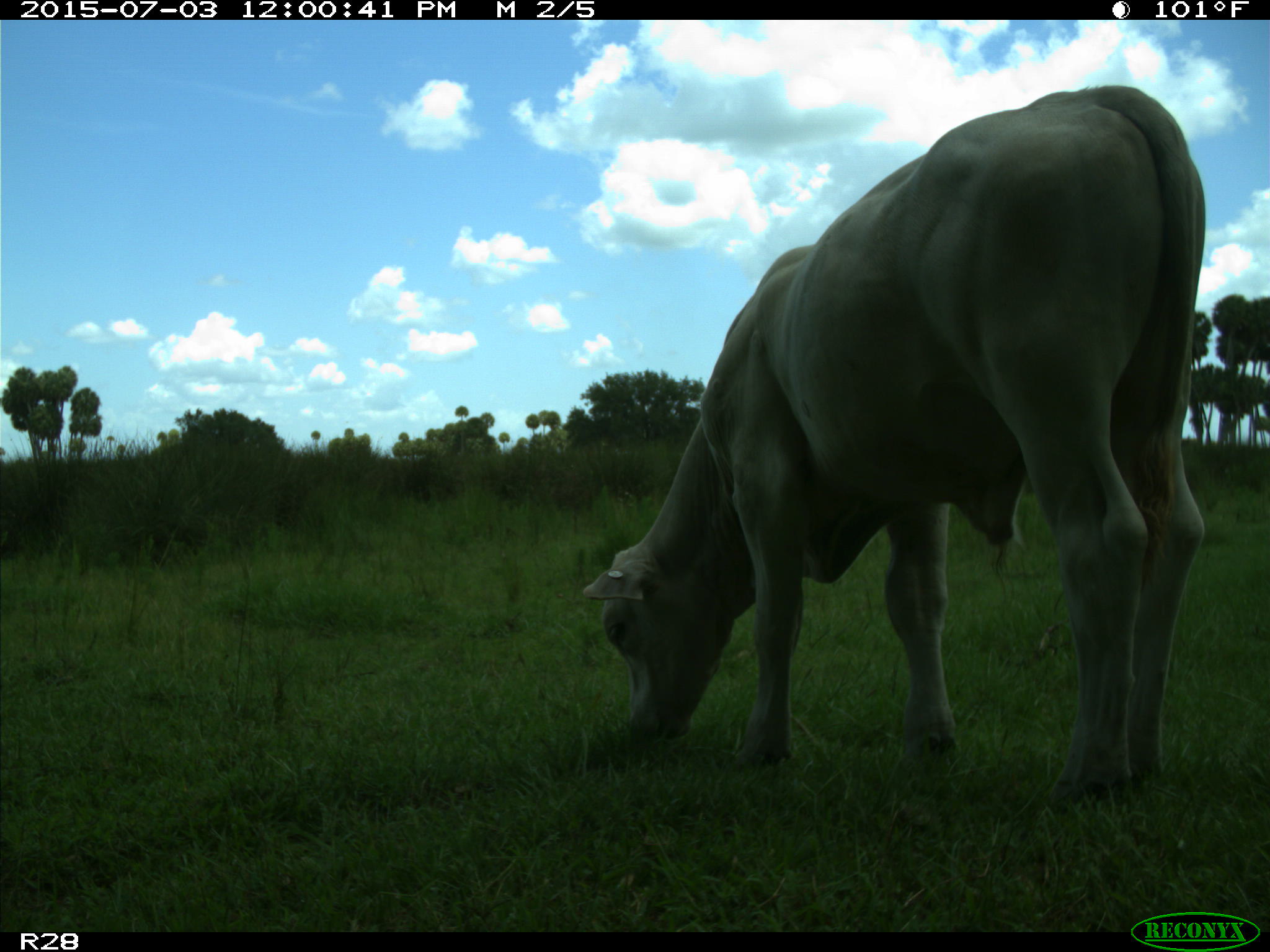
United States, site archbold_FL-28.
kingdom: Animalia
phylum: Chordata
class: Mammalia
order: Artiodactyla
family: Bovidae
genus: Bos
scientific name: Bos taurus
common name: domestic cow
Bos taurus (domestic cow).